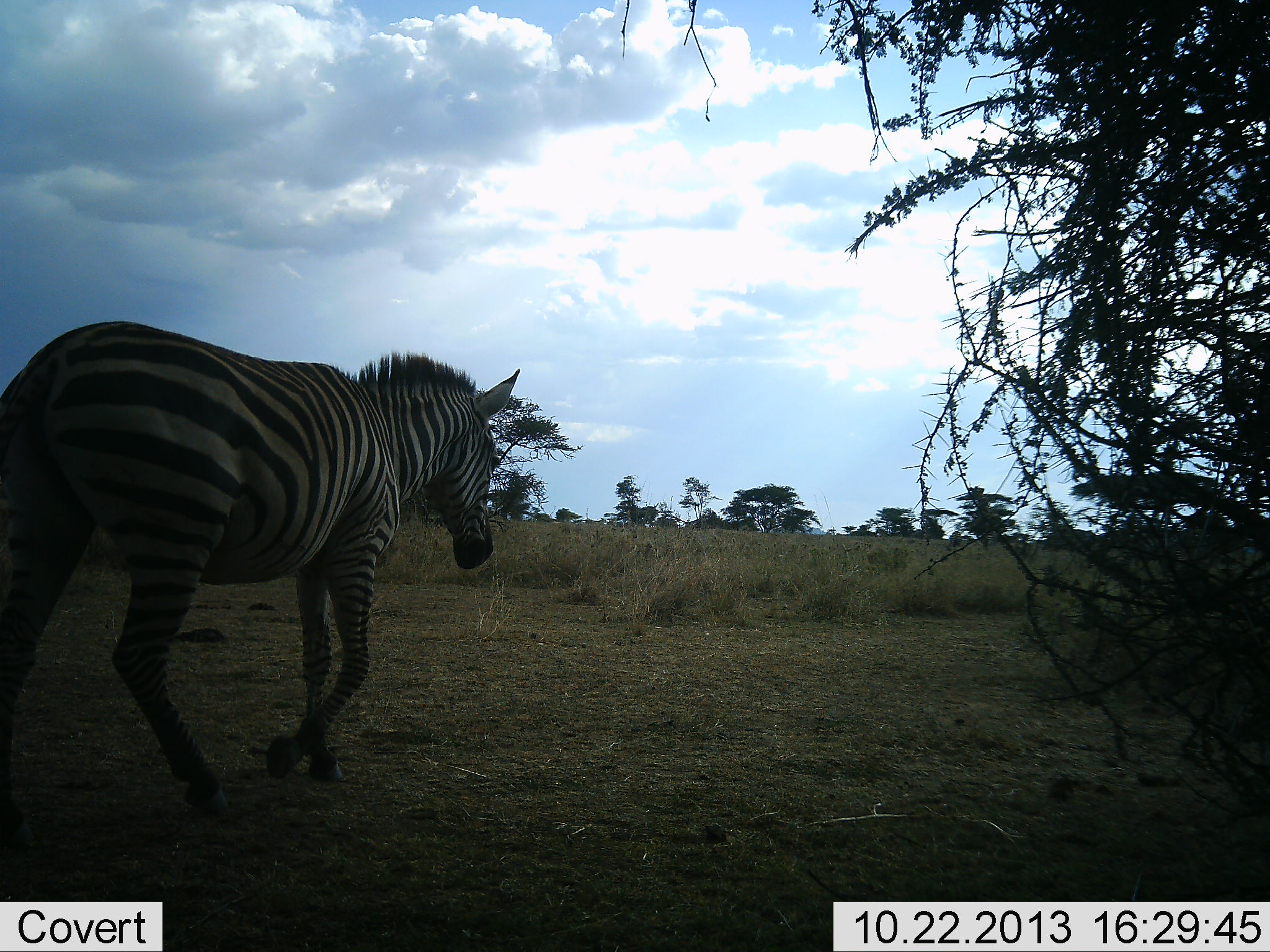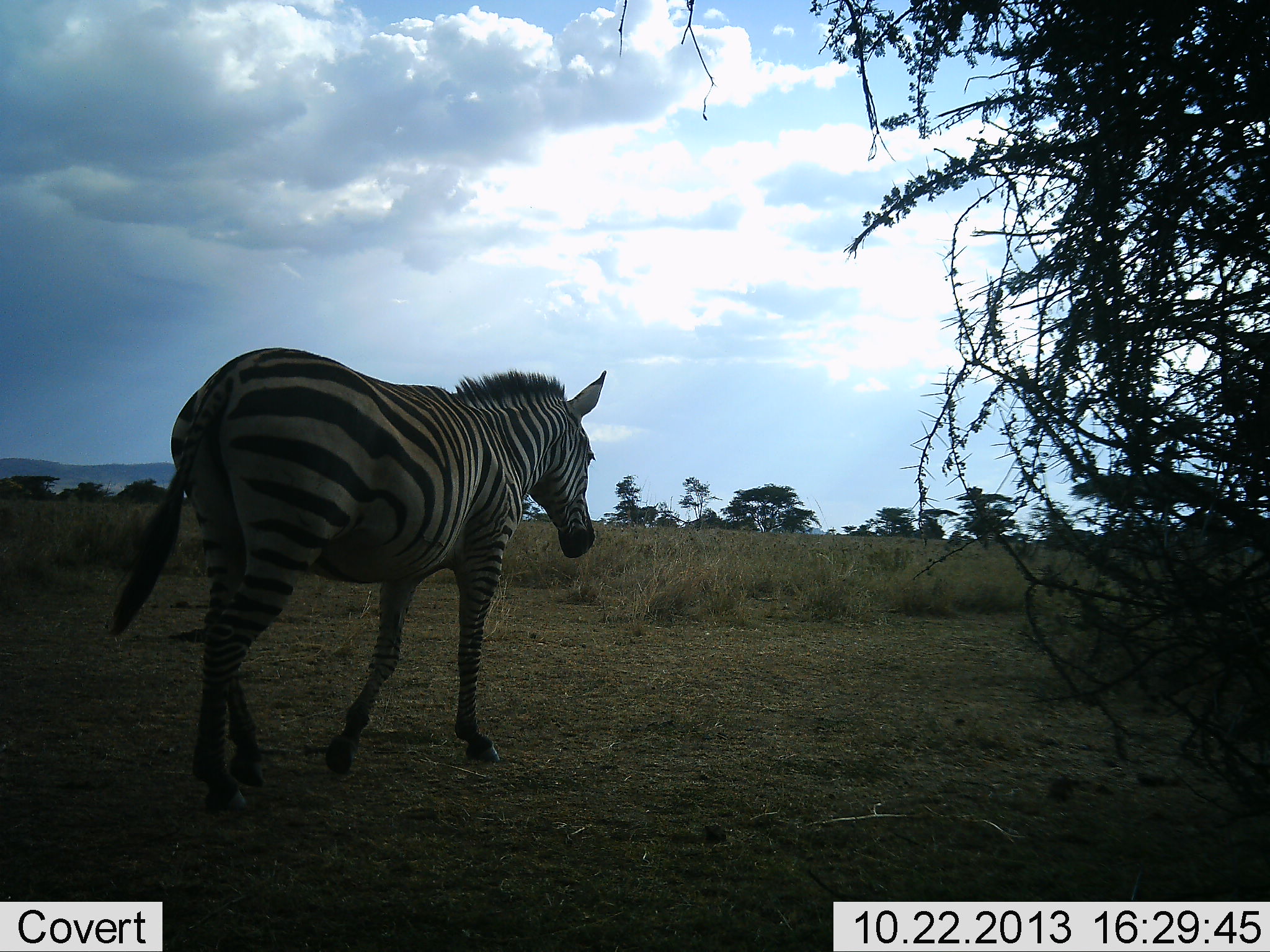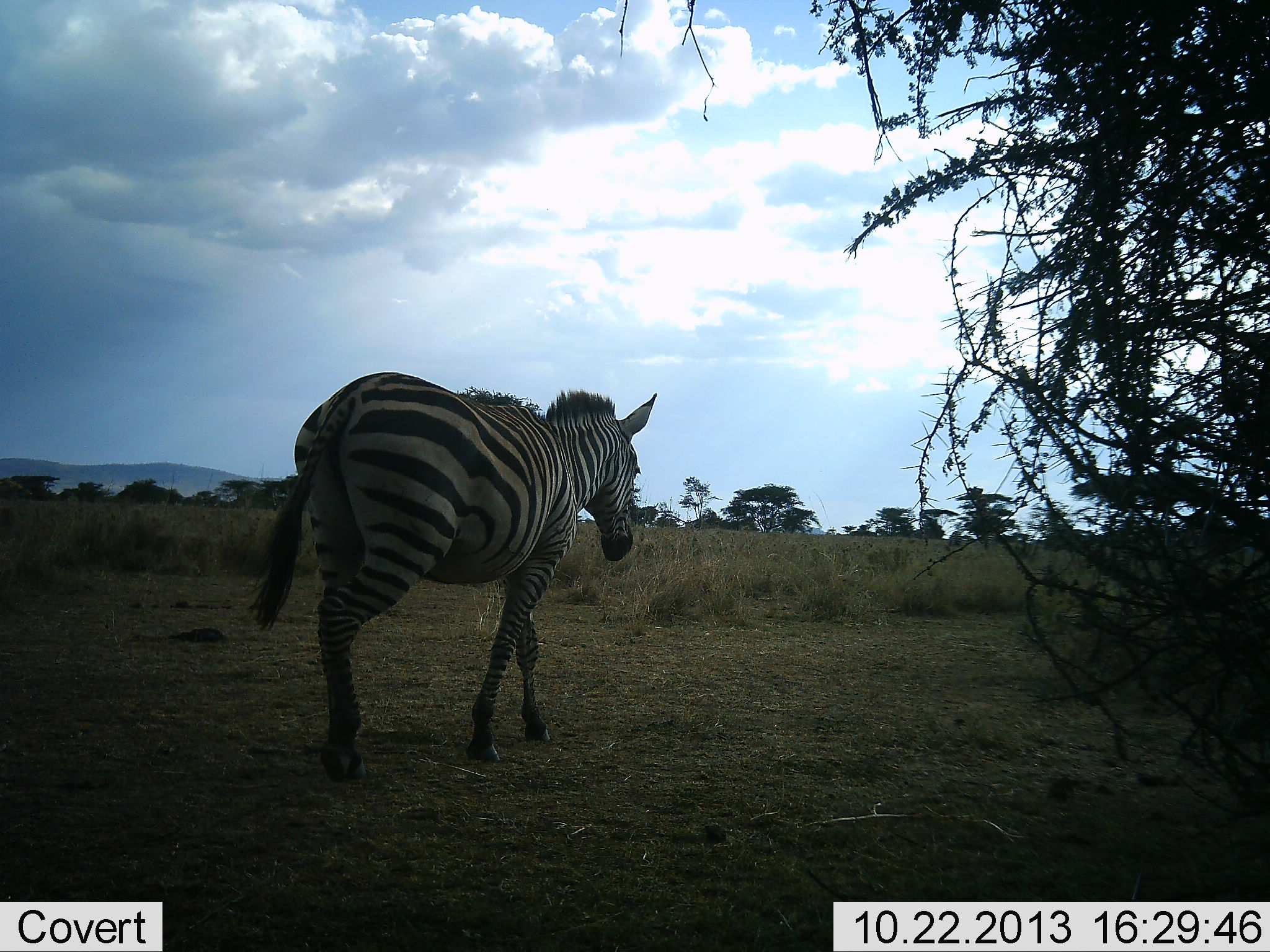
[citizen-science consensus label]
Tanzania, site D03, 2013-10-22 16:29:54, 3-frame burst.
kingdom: Animalia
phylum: Chordata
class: Mammalia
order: Perissodactyla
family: Equidae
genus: Equus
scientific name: Equus quagga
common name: plains zebra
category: zebra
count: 1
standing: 0%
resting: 0%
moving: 100%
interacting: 0%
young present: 0%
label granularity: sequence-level